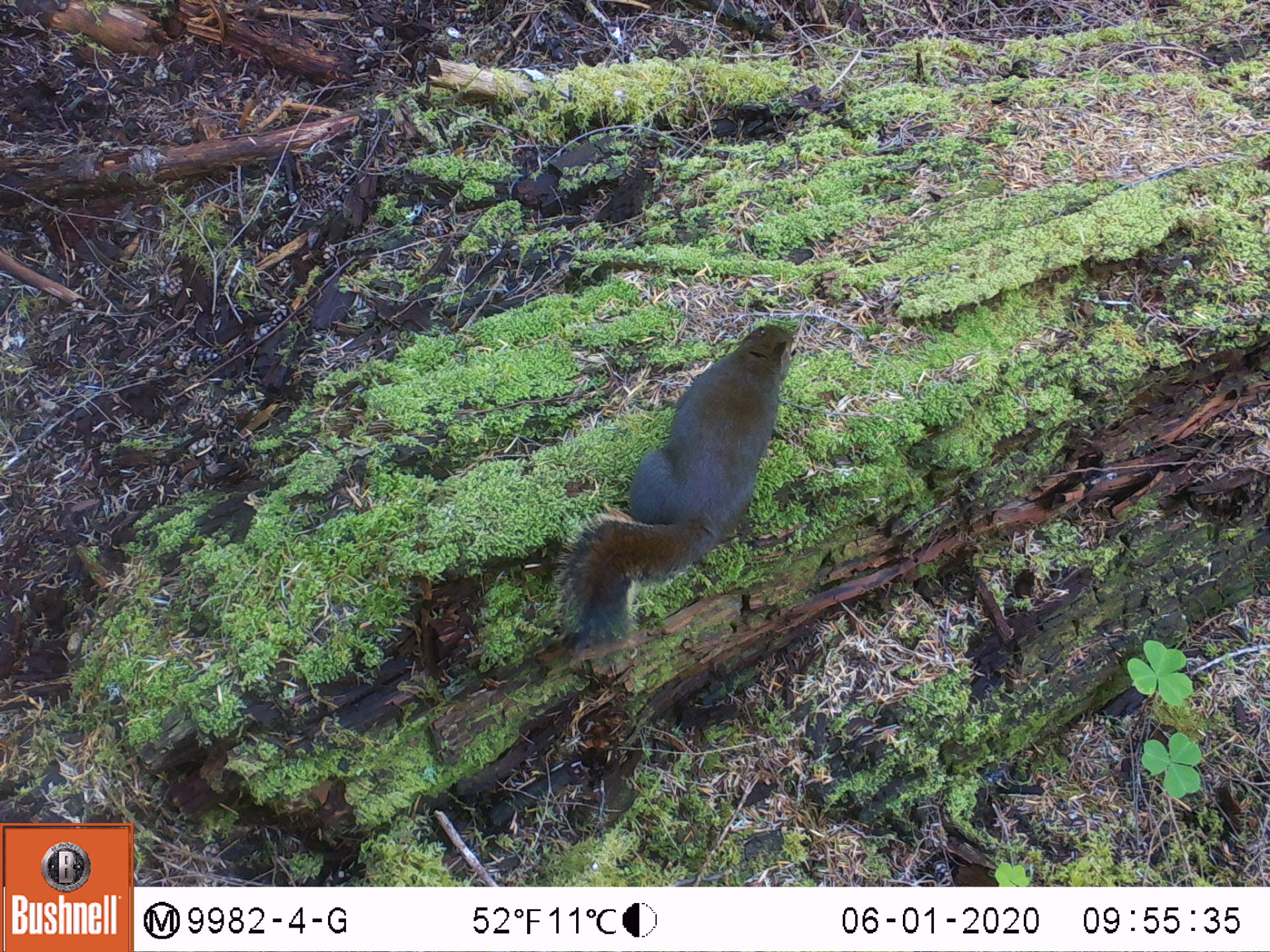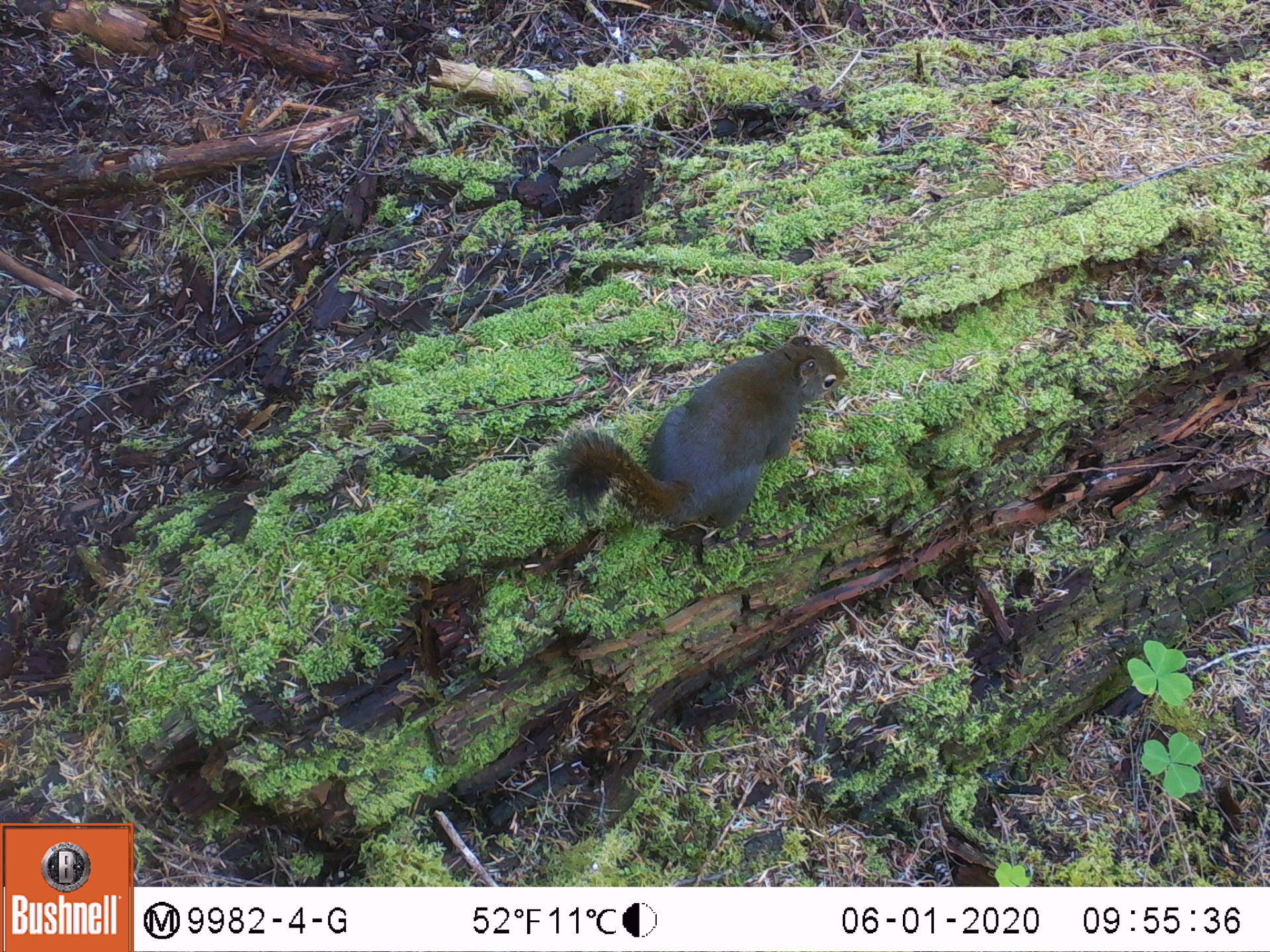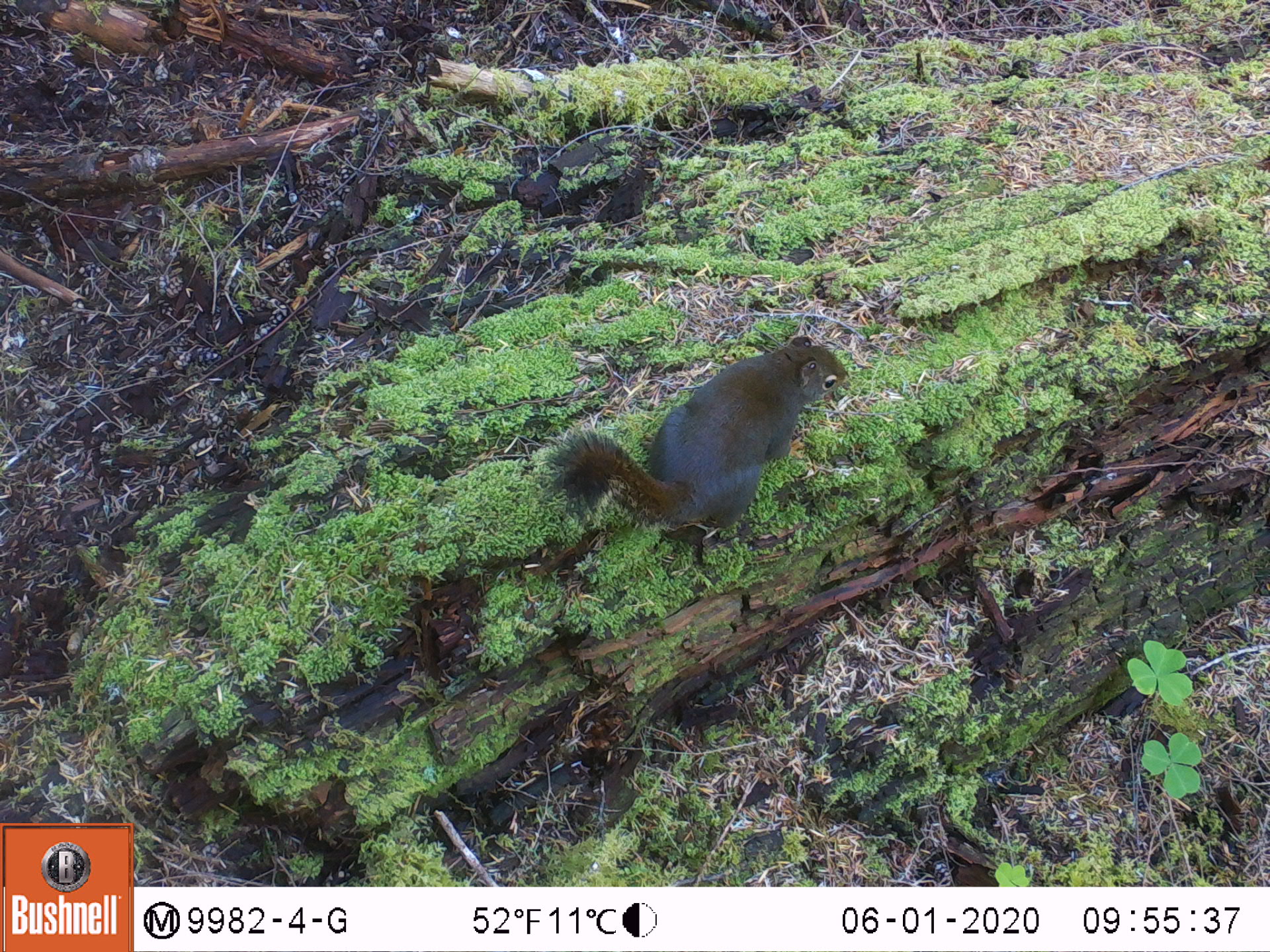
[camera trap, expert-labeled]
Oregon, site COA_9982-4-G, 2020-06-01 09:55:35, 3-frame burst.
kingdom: Animalia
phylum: Chordata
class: Mammalia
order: Rodentia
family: Sciuridae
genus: Tamiasciurus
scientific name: Tamiasciurus douglasii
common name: douglas squirrel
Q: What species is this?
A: Douglas squirrel (Tamiasciurus douglasii).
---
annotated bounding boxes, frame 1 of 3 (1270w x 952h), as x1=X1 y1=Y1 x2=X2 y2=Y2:
douglas squirrel: x1=566 y1=326 x2=802 y2=640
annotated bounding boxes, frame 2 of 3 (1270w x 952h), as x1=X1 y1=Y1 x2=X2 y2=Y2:
douglas squirrel: x1=545 y1=338 x2=852 y2=537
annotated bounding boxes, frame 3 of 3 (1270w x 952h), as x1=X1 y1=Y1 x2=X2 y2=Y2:
douglas squirrel: x1=537 y1=334 x2=852 y2=552